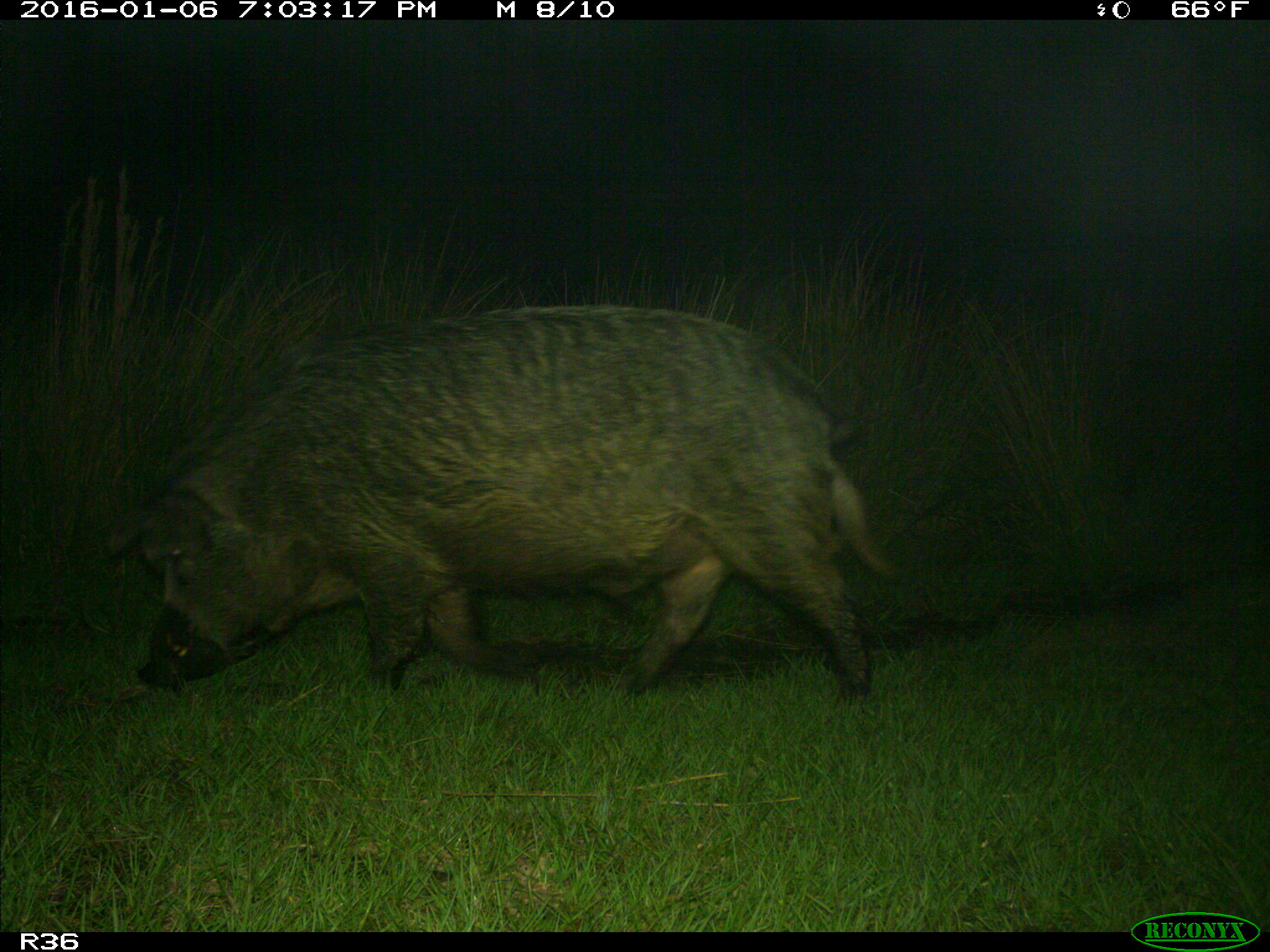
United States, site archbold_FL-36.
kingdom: Animalia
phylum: Chordata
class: Mammalia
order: Artiodactyla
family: Suidae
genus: Sus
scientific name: Sus scrofa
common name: wild boar